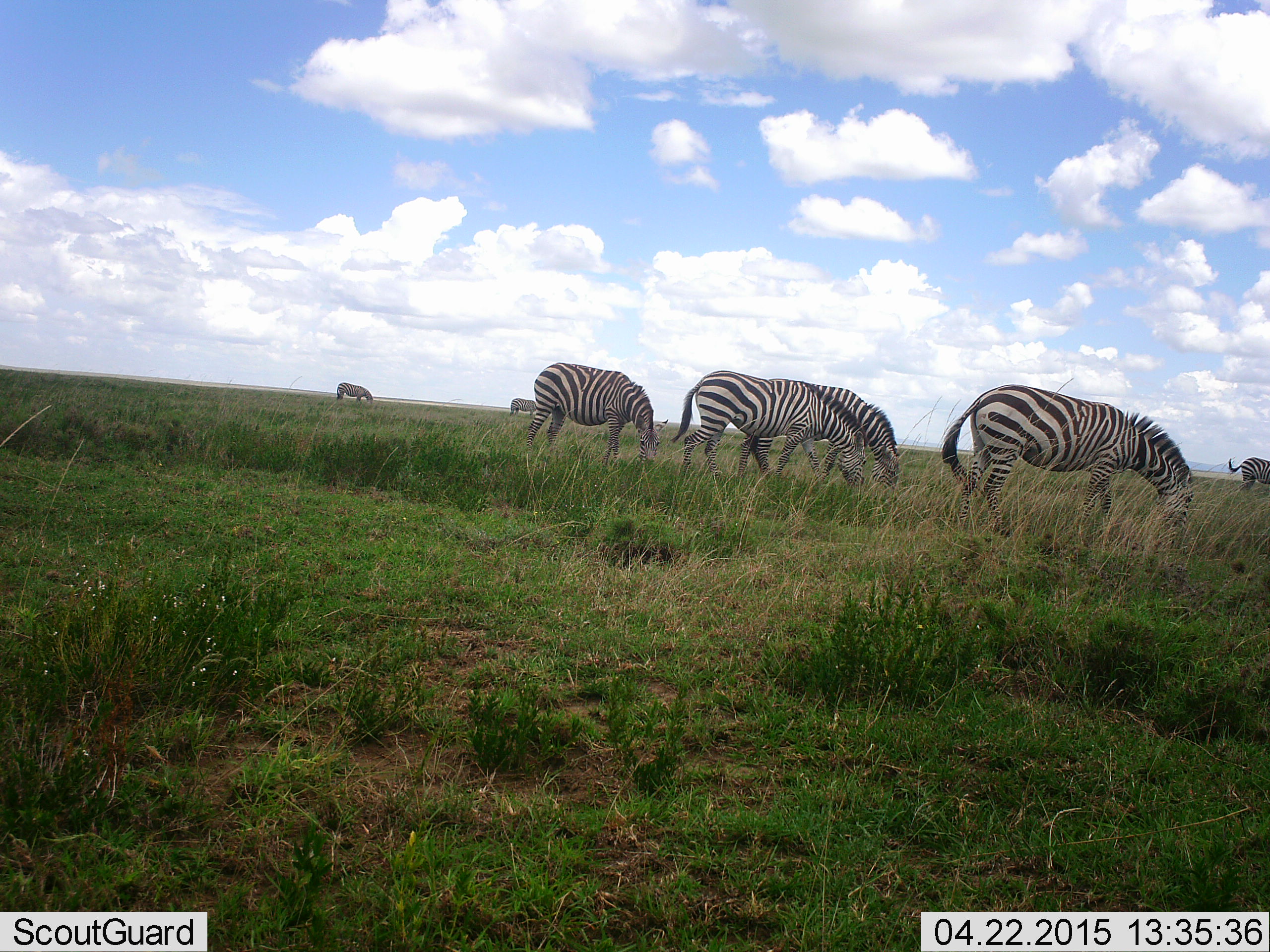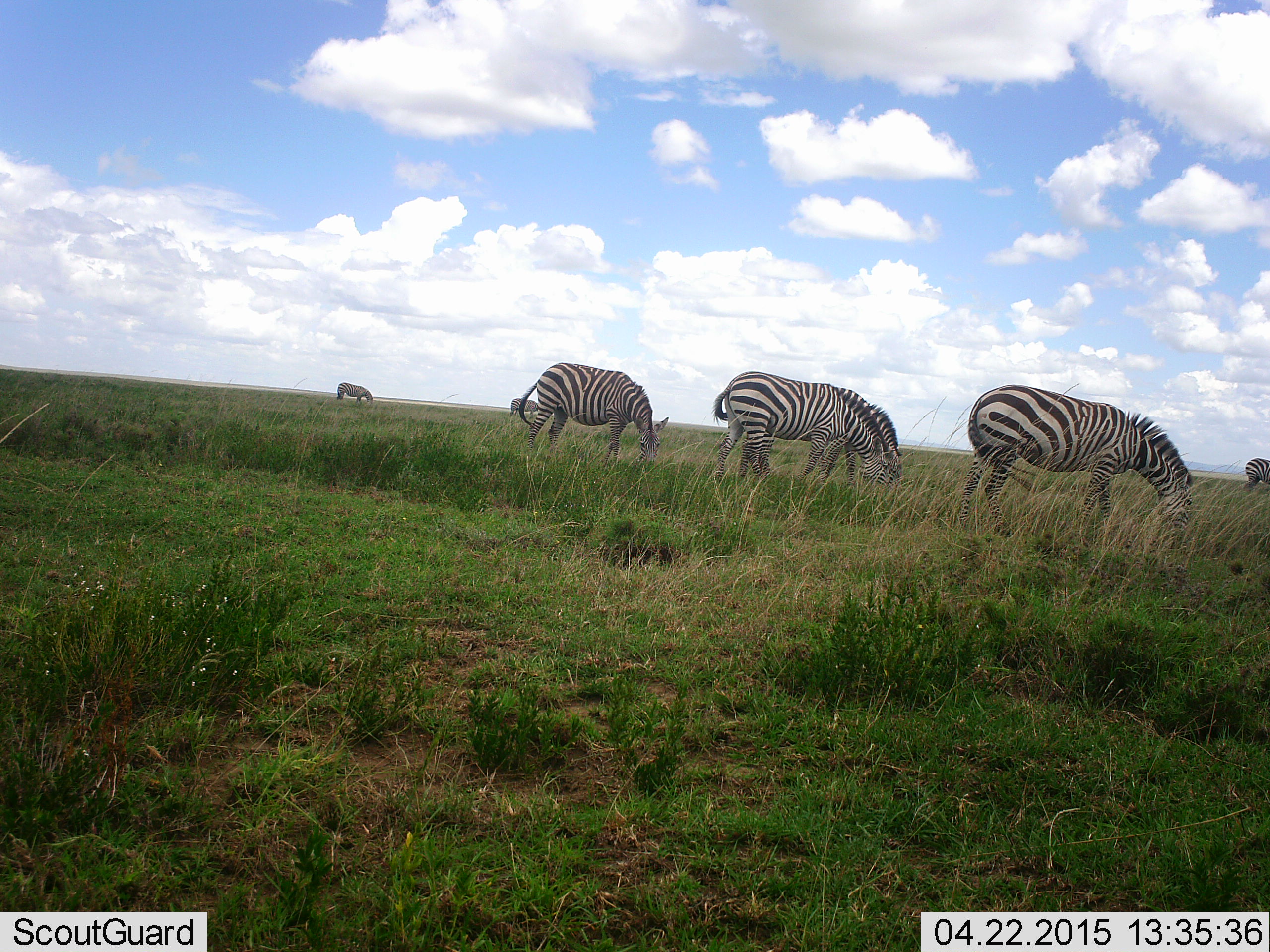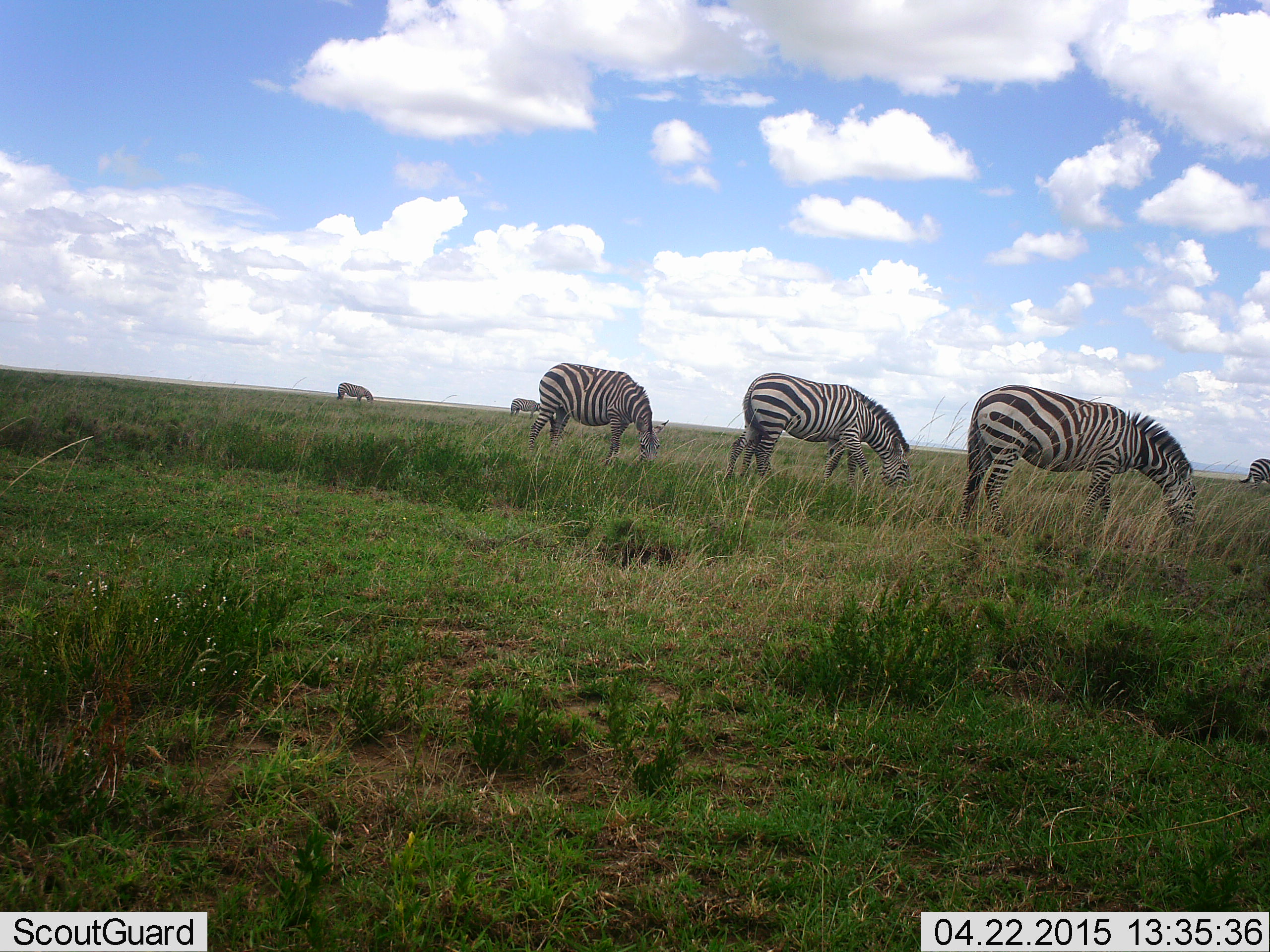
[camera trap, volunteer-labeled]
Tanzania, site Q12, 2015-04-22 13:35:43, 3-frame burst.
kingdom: Animalia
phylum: Chordata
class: Mammalia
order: Perissodactyla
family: Equidae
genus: Equus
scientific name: Equus quagga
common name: plains zebra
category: zebra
Zebra (plains zebra) (Equus quagga), count 7. Behavior (volunteer vote fractions): standing 40%, resting 0%, moving 20%, interacting 0%. Young present (vote fraction): 0%. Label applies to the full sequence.